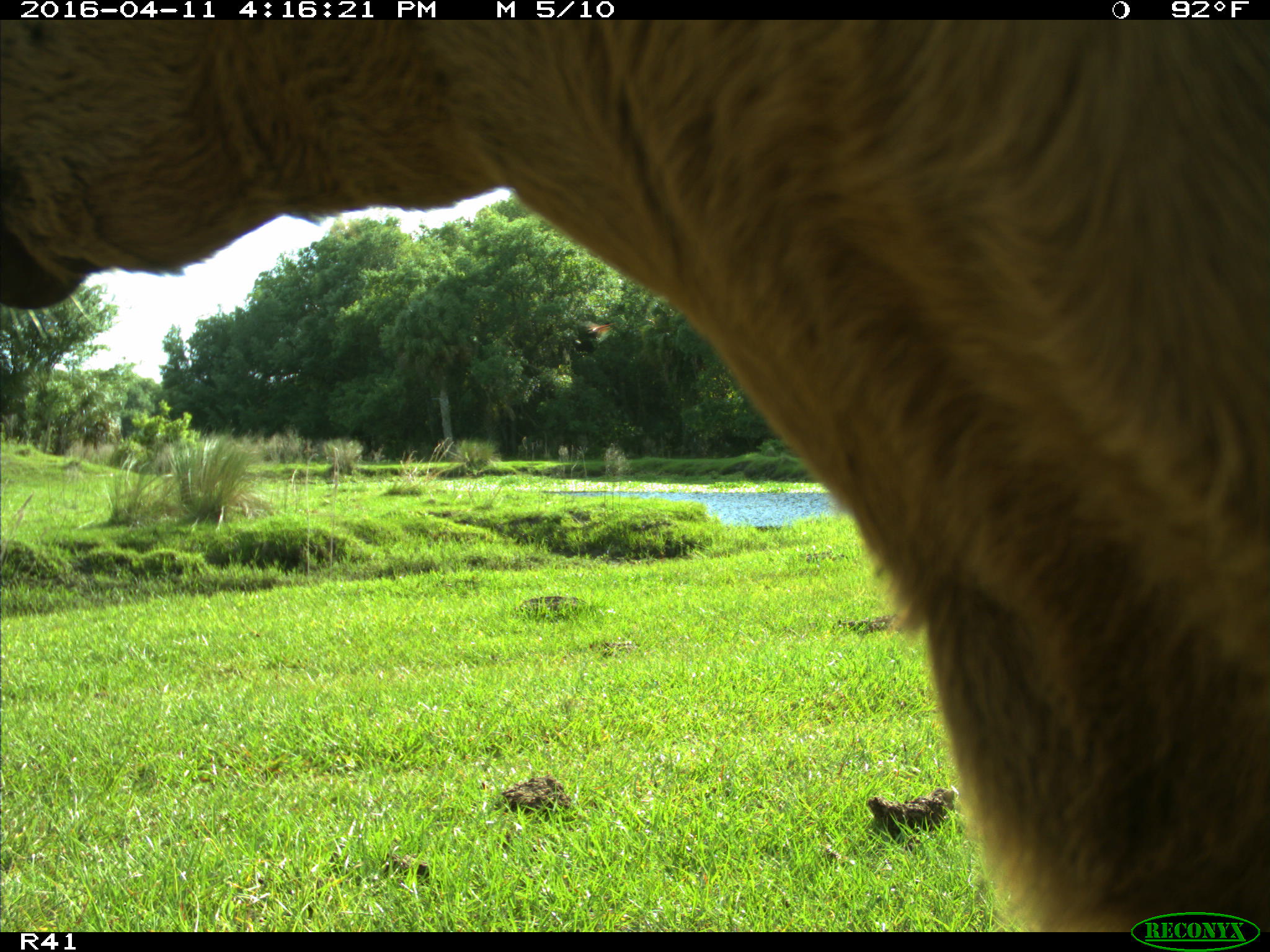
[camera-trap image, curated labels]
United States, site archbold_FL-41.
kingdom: Animalia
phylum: Chordata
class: Mammalia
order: Artiodactyla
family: Bovidae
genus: Bos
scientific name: Bos taurus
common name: domestic cow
Bos taurus (domestic cow).